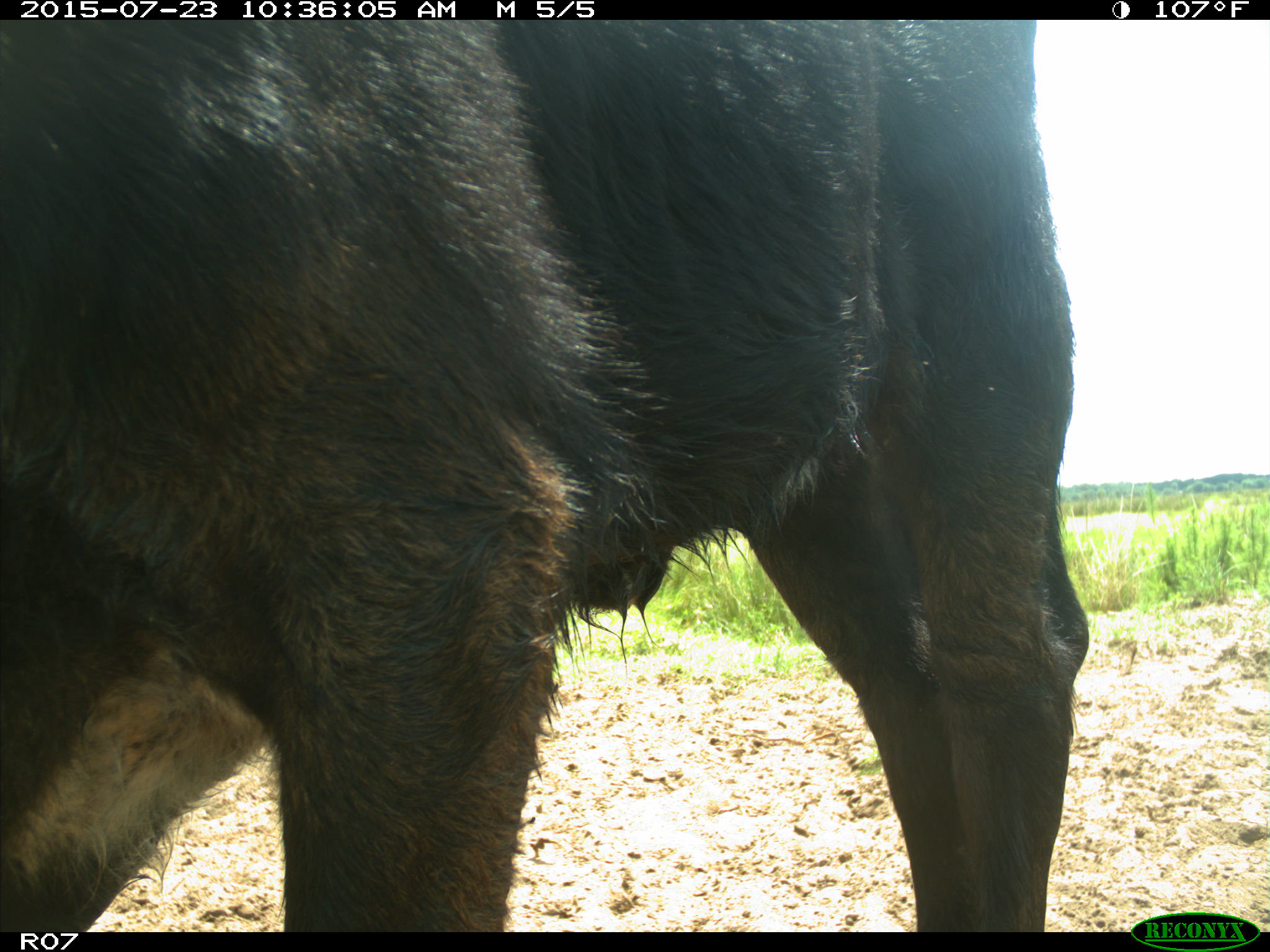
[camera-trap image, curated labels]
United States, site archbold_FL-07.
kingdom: Animalia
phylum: Chordata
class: Mammalia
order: Artiodactyla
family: Bovidae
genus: Bos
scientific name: Bos taurus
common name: domestic cow